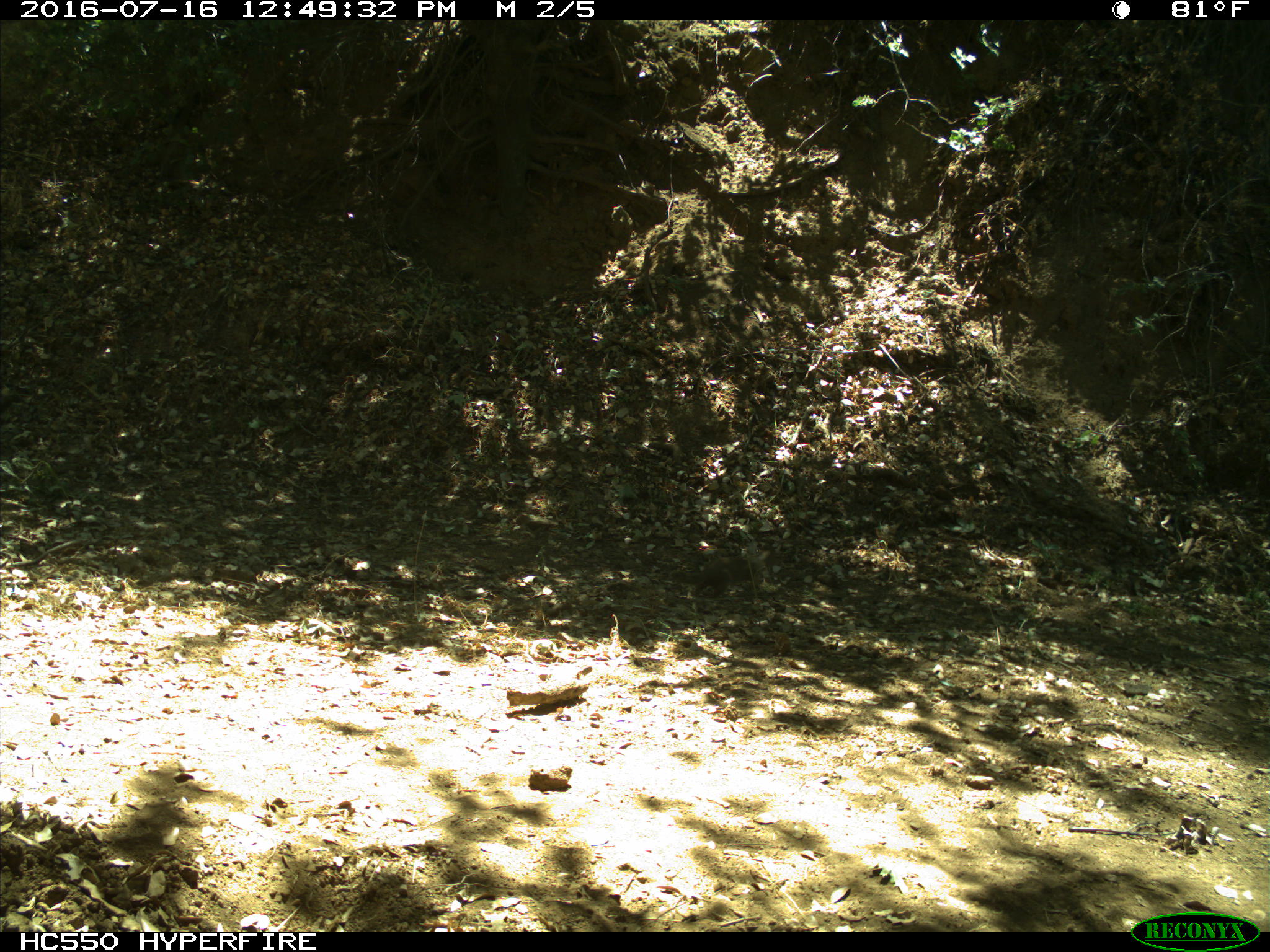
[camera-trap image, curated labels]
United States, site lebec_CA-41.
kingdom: Animalia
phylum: Chordata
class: Mammalia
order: Rodentia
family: Sciuridae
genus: Otospermophilus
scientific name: Otospermophilus beecheyi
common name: california ground squirrel